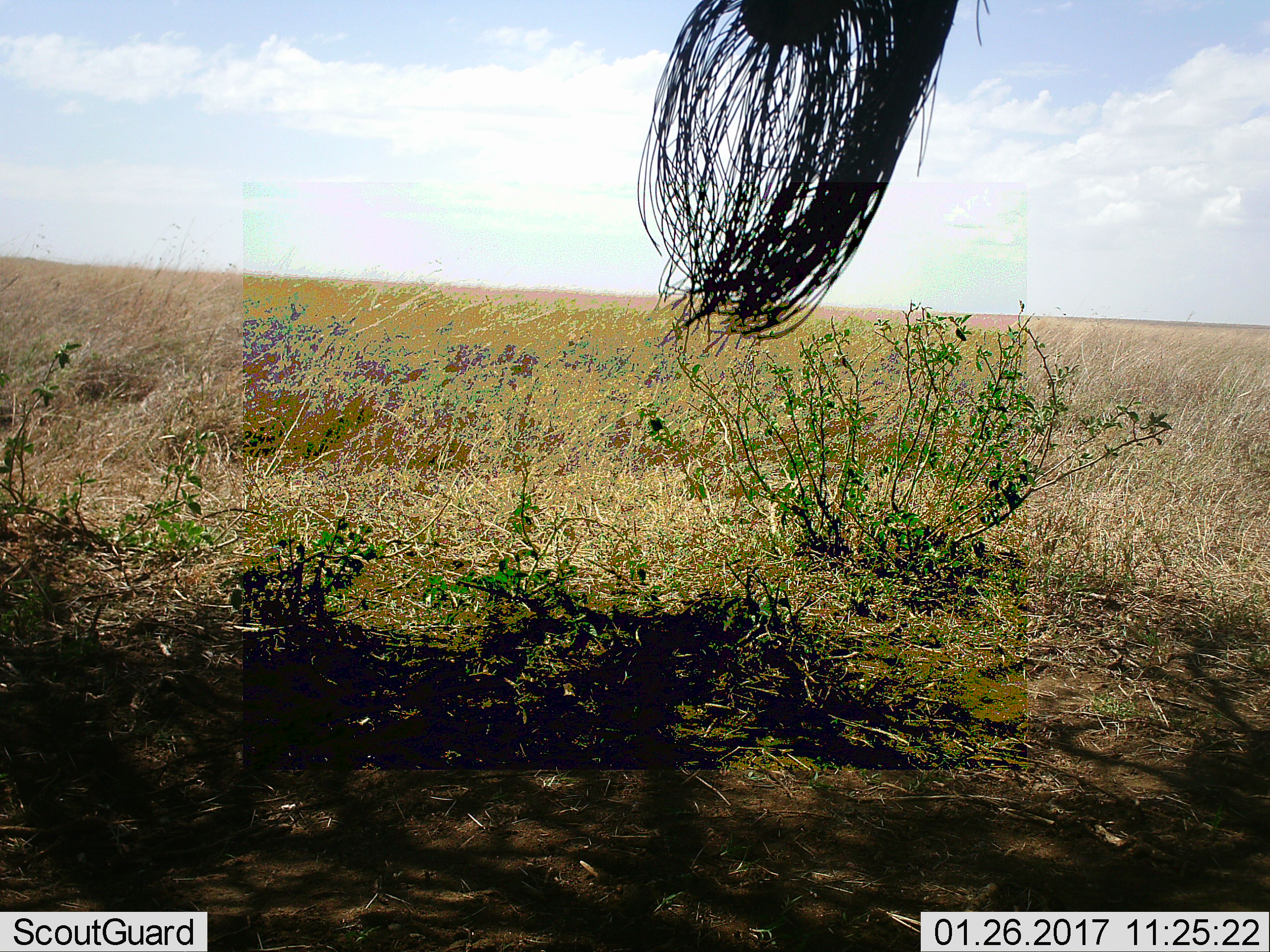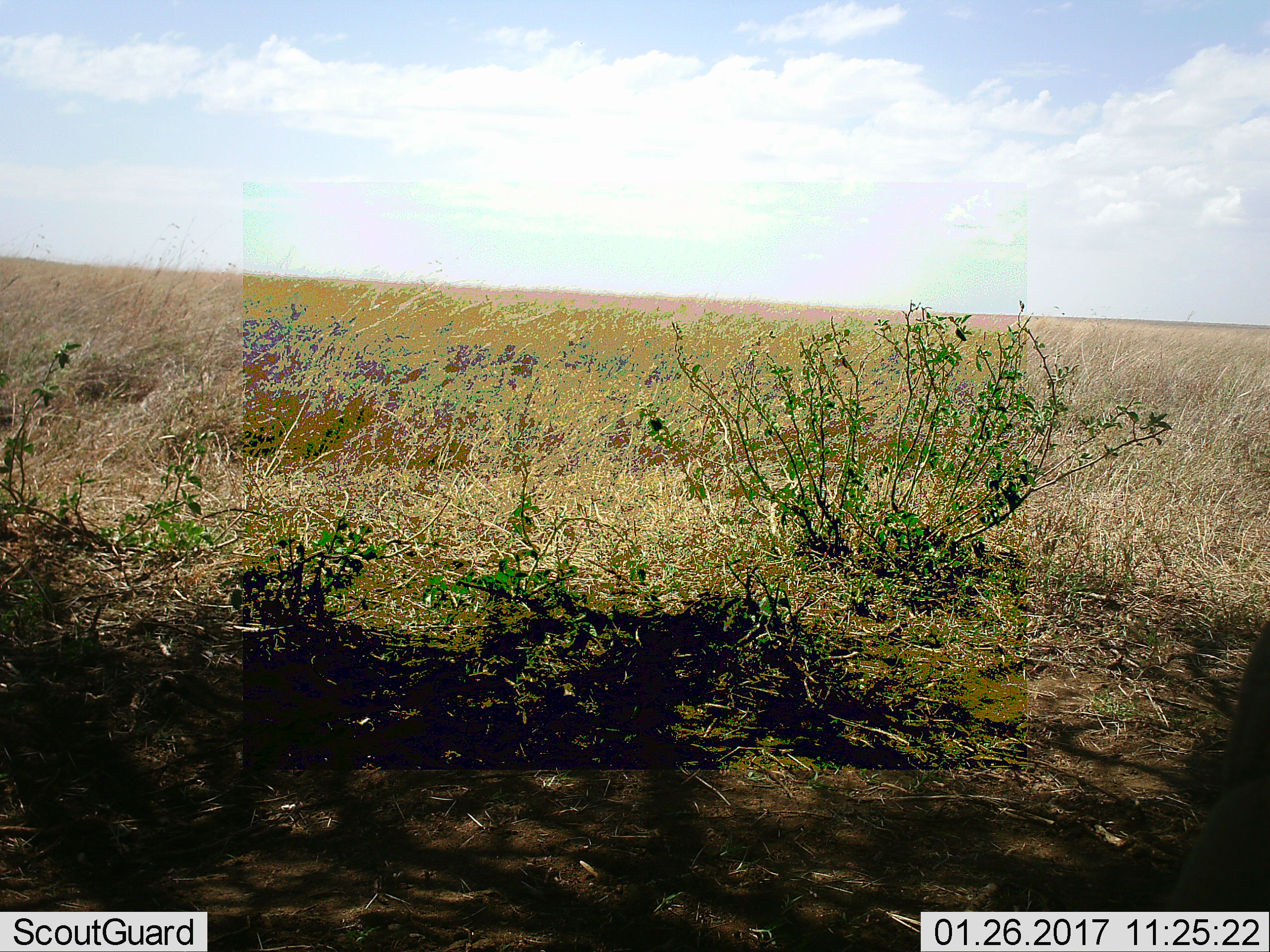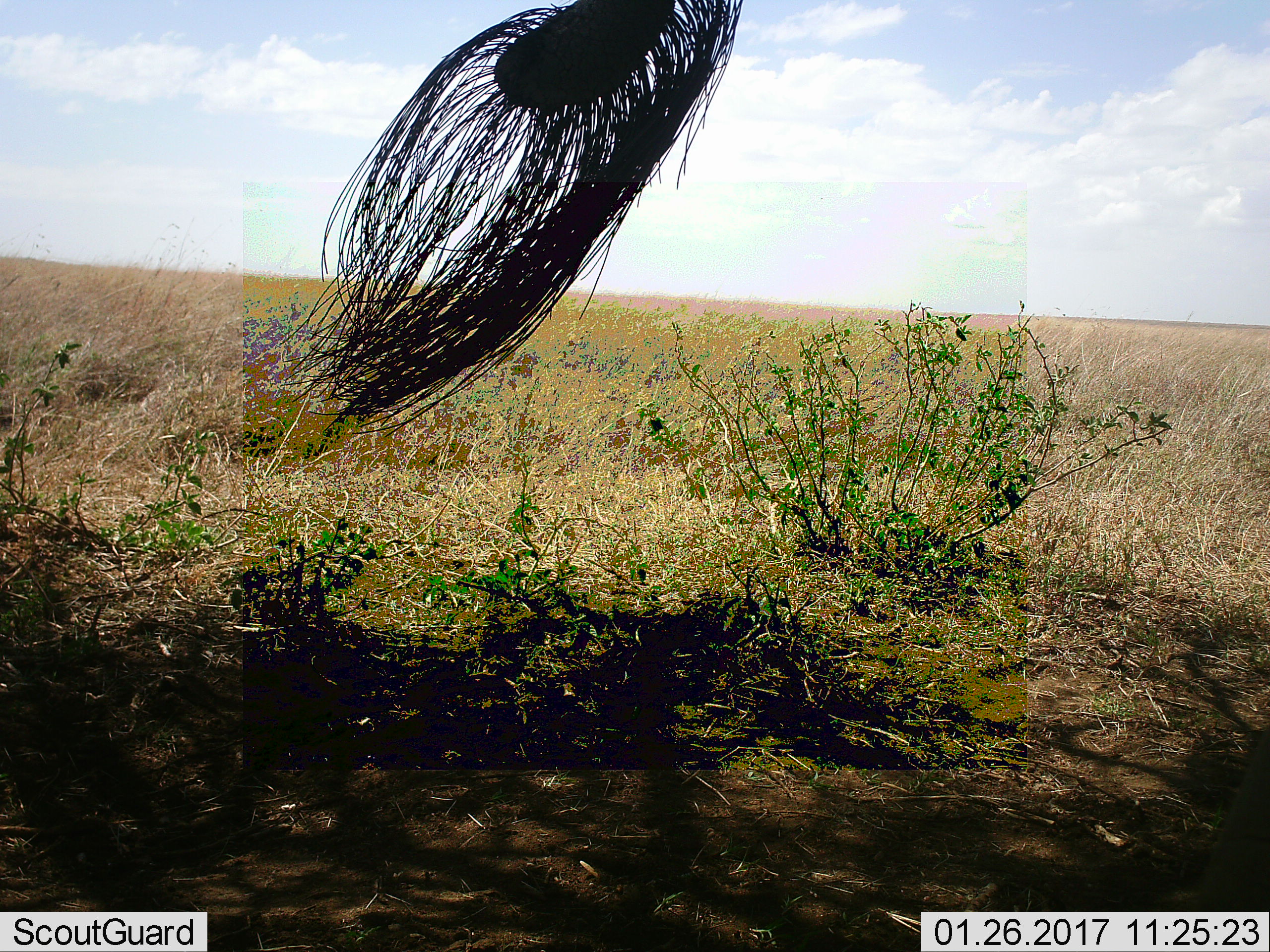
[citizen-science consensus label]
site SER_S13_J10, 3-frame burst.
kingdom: Animalia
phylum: Chordata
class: Mammalia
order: Proboscidea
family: Elephantidae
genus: Loxodonta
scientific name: Loxodonta africana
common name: african bush elephant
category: elephant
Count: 1.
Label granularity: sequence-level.